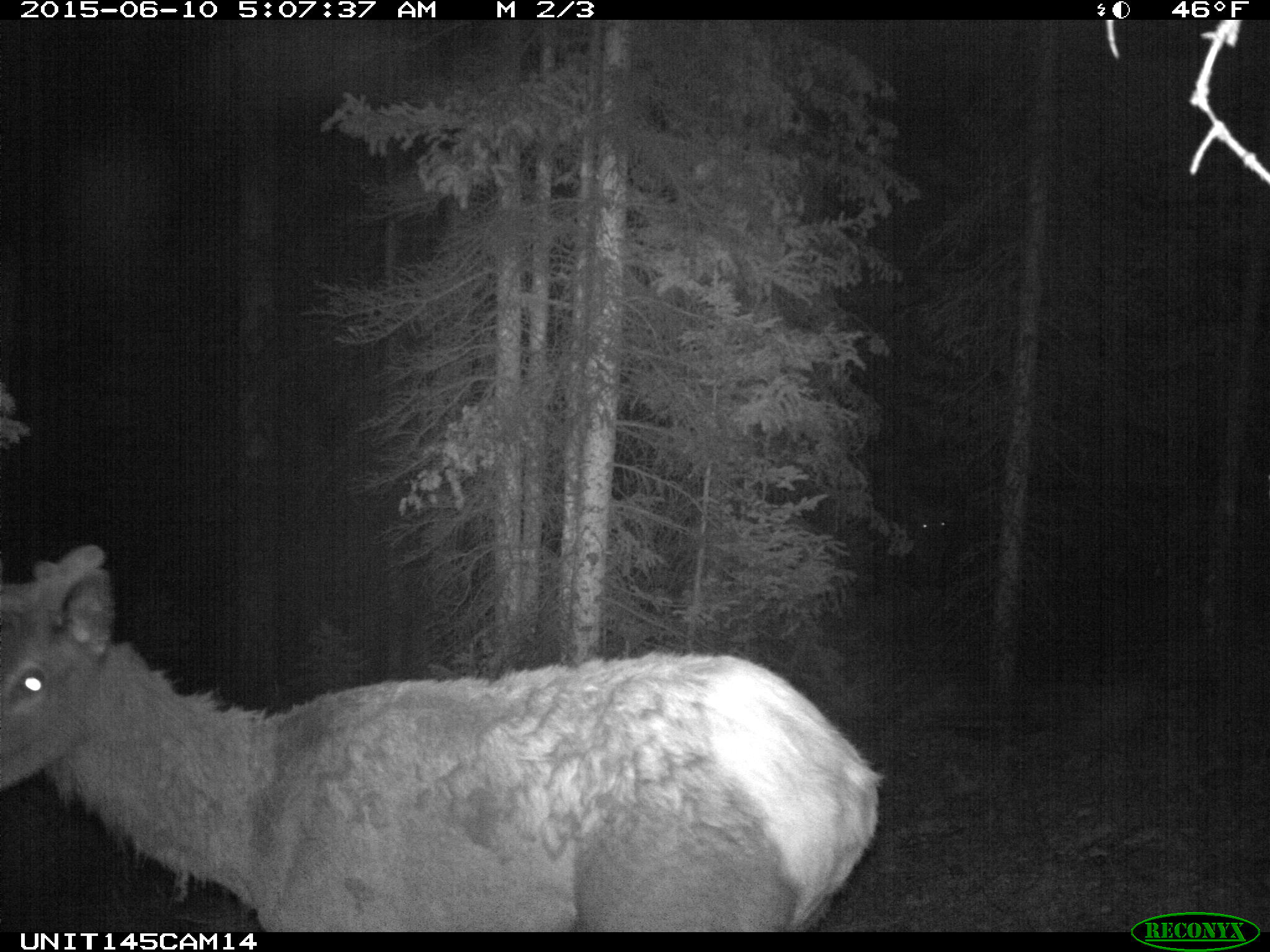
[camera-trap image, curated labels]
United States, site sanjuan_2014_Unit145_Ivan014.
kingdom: Animalia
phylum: Chordata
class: Mammalia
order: Artiodactyla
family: Cervidae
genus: Cervus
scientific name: Cervus elaphus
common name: red deer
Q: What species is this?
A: Cervus elaphus (red deer).